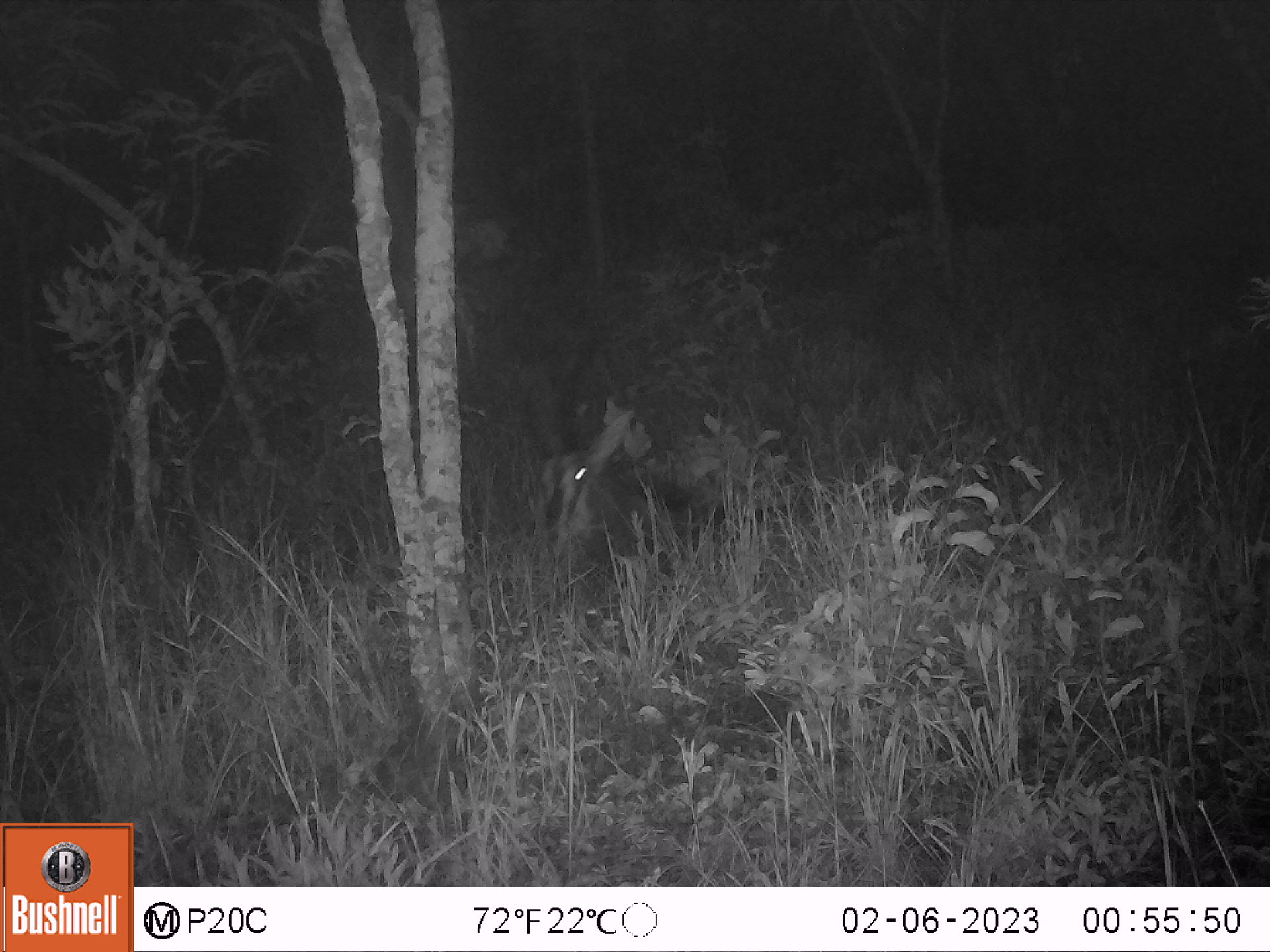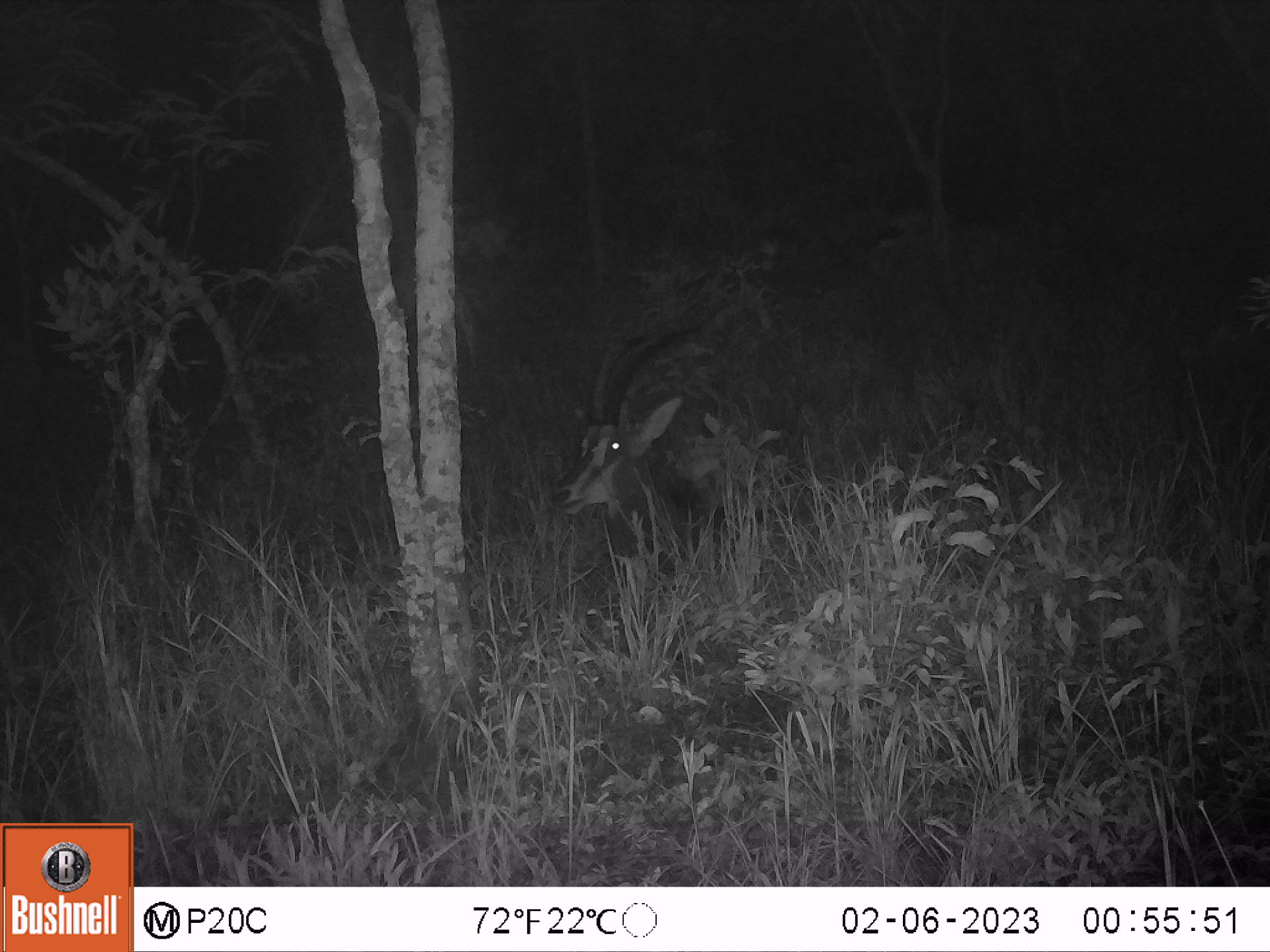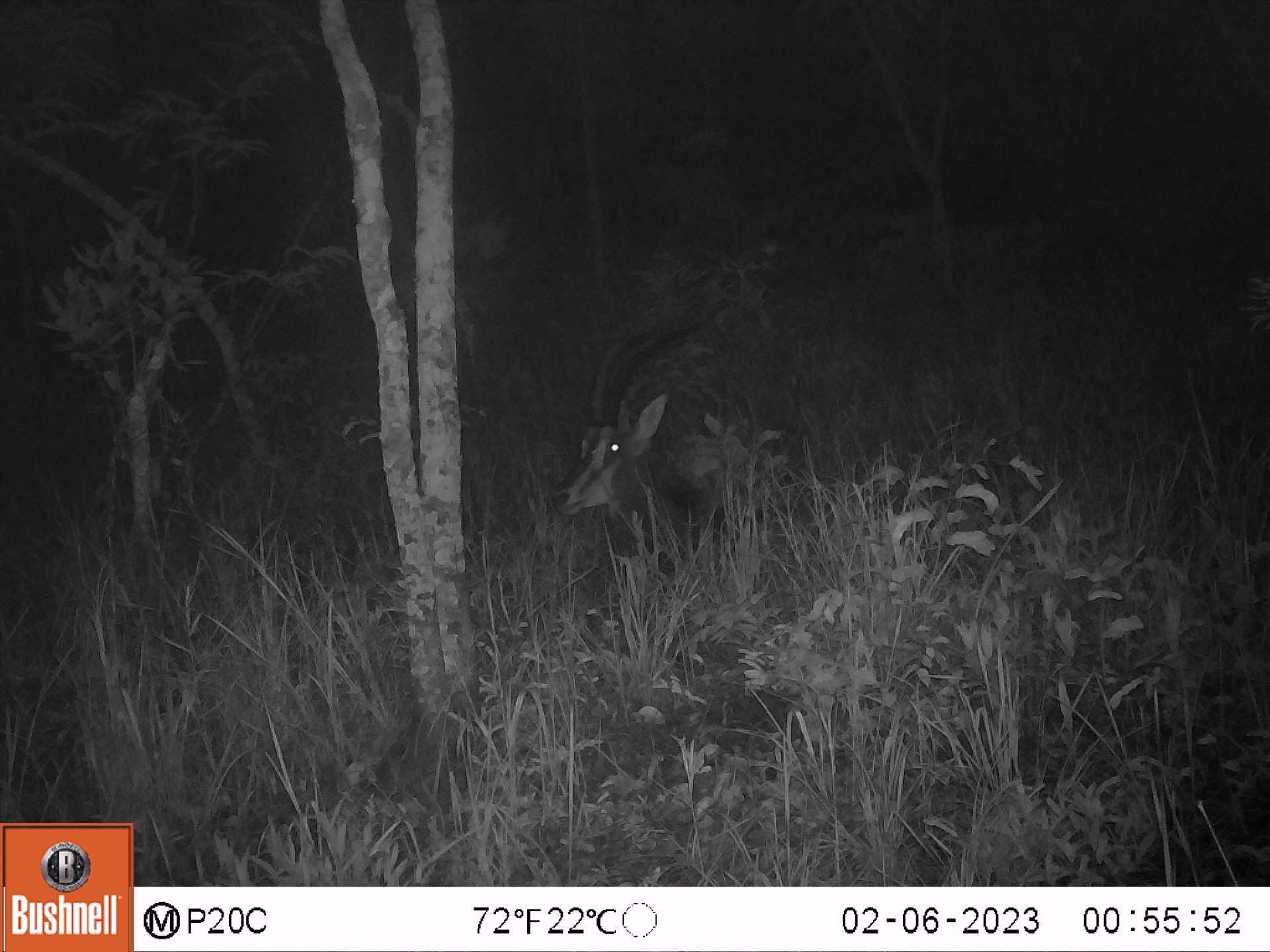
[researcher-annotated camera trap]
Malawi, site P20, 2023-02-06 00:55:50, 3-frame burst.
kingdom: Animalia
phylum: Chordata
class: Mammalia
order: Artiodactyla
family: Bovidae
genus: Hippotragus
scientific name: Hippotragus niger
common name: sable antelope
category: sable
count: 1